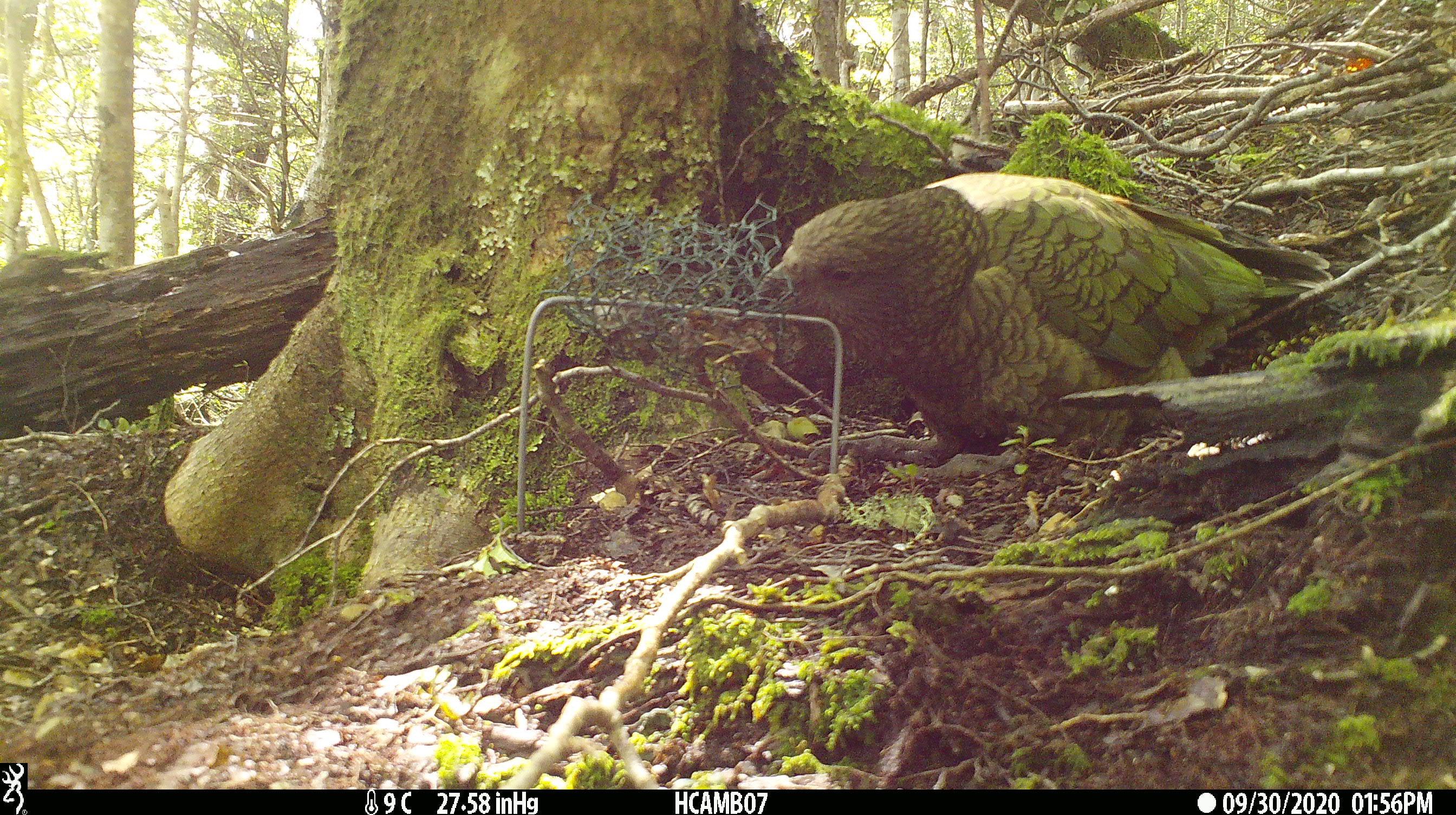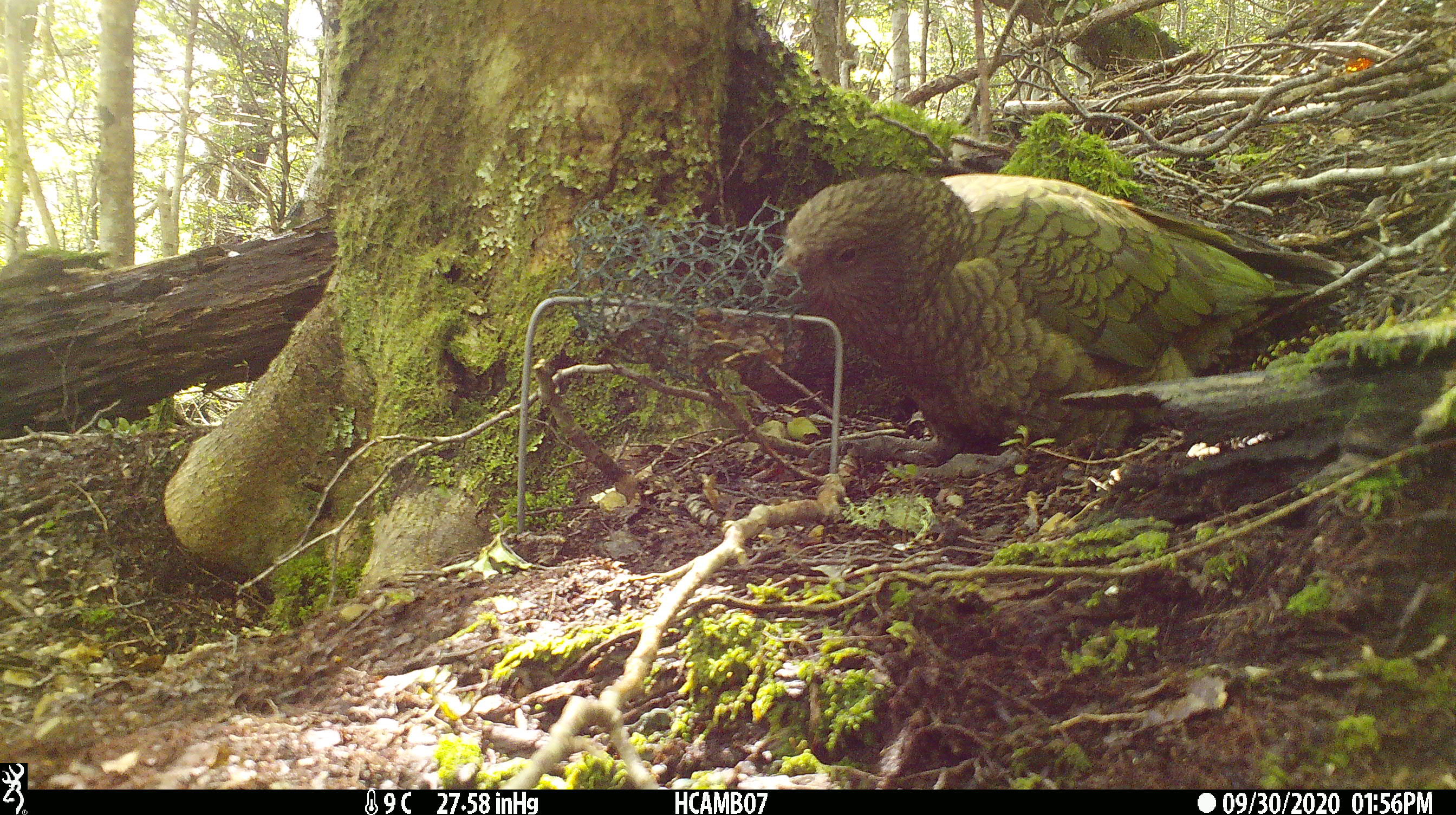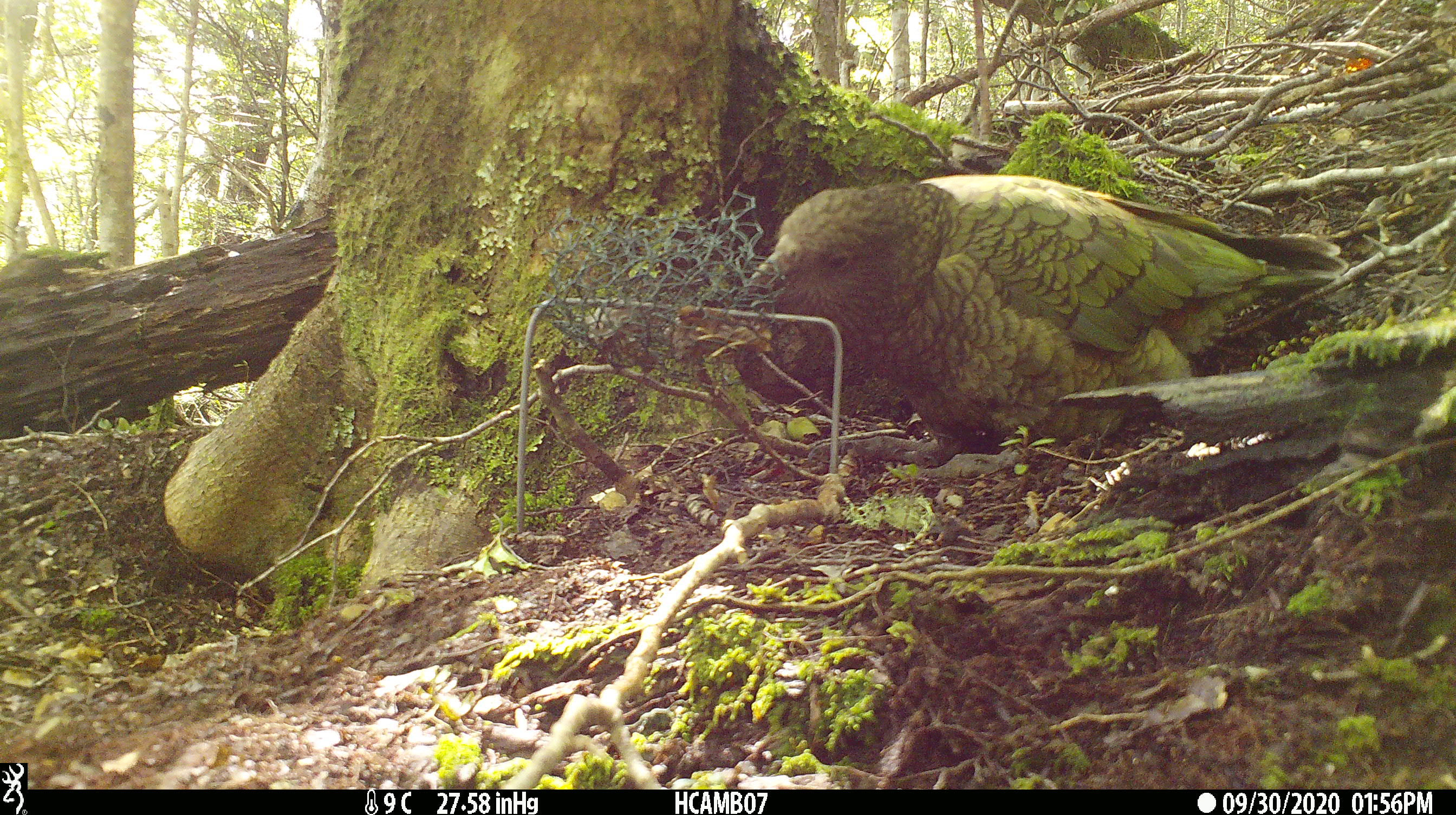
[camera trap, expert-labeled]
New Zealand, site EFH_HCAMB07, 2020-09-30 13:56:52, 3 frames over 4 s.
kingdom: Animalia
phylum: Chordata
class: Aves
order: Psittaciformes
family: Strigopidae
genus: Nestor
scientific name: Nestor notabilis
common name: kea